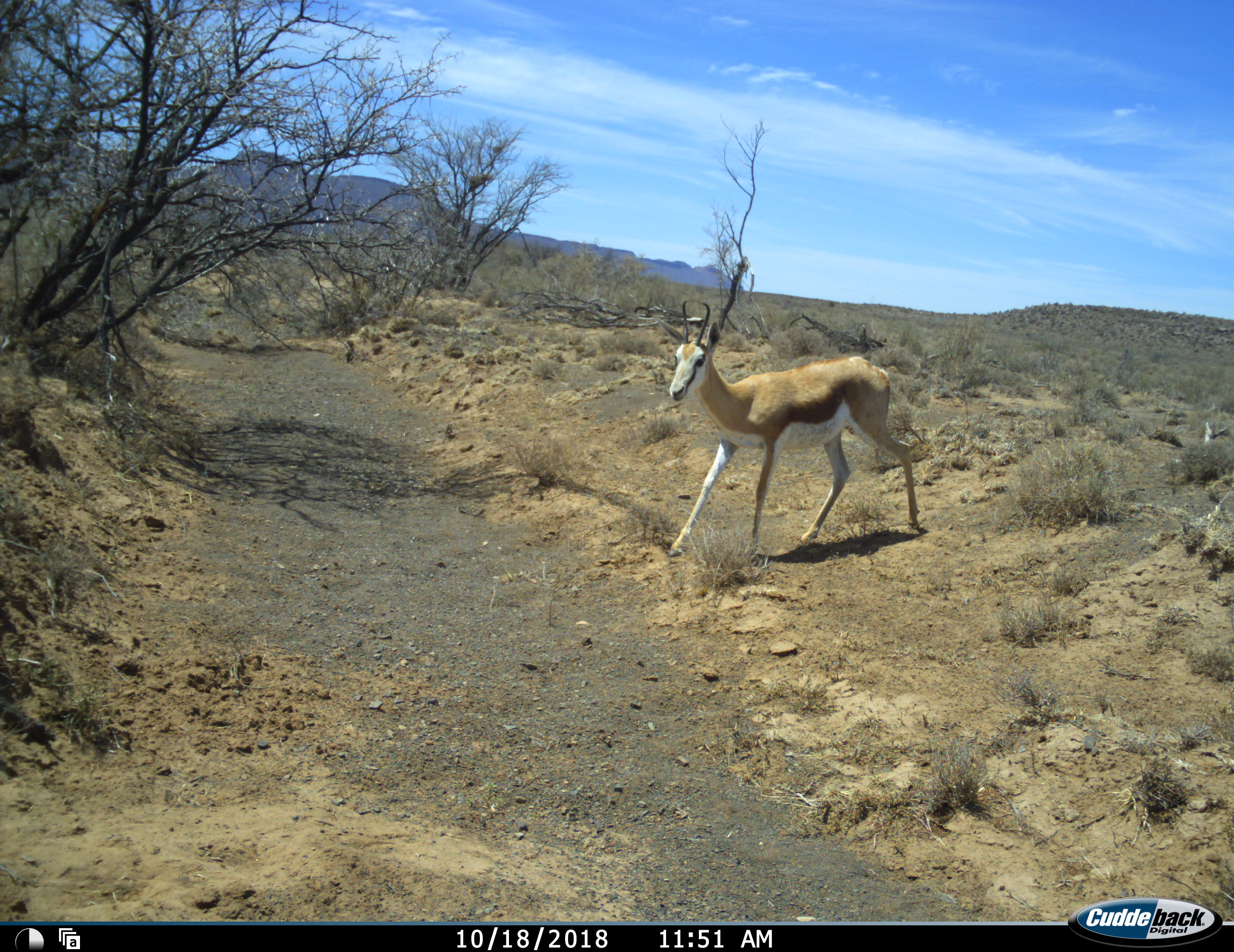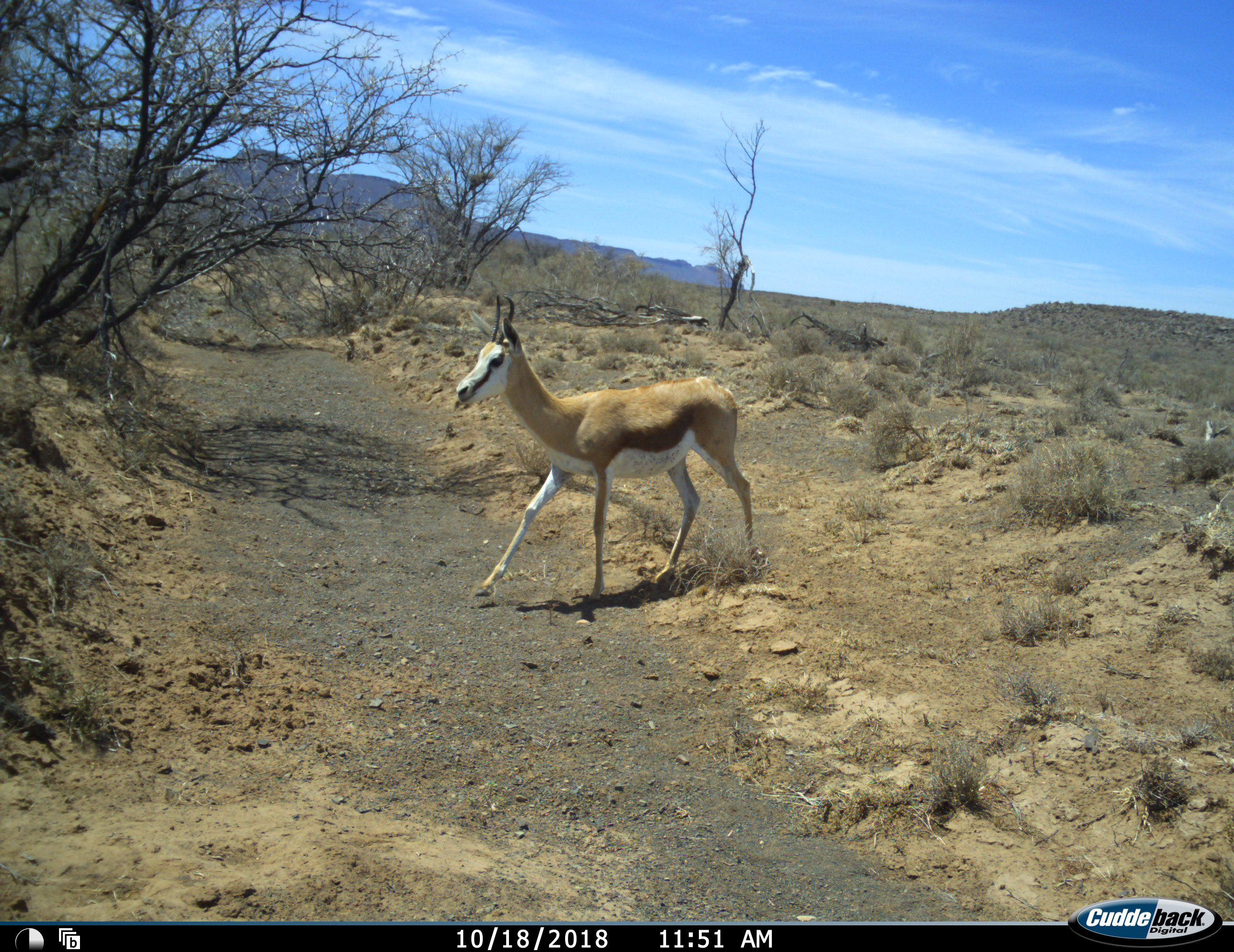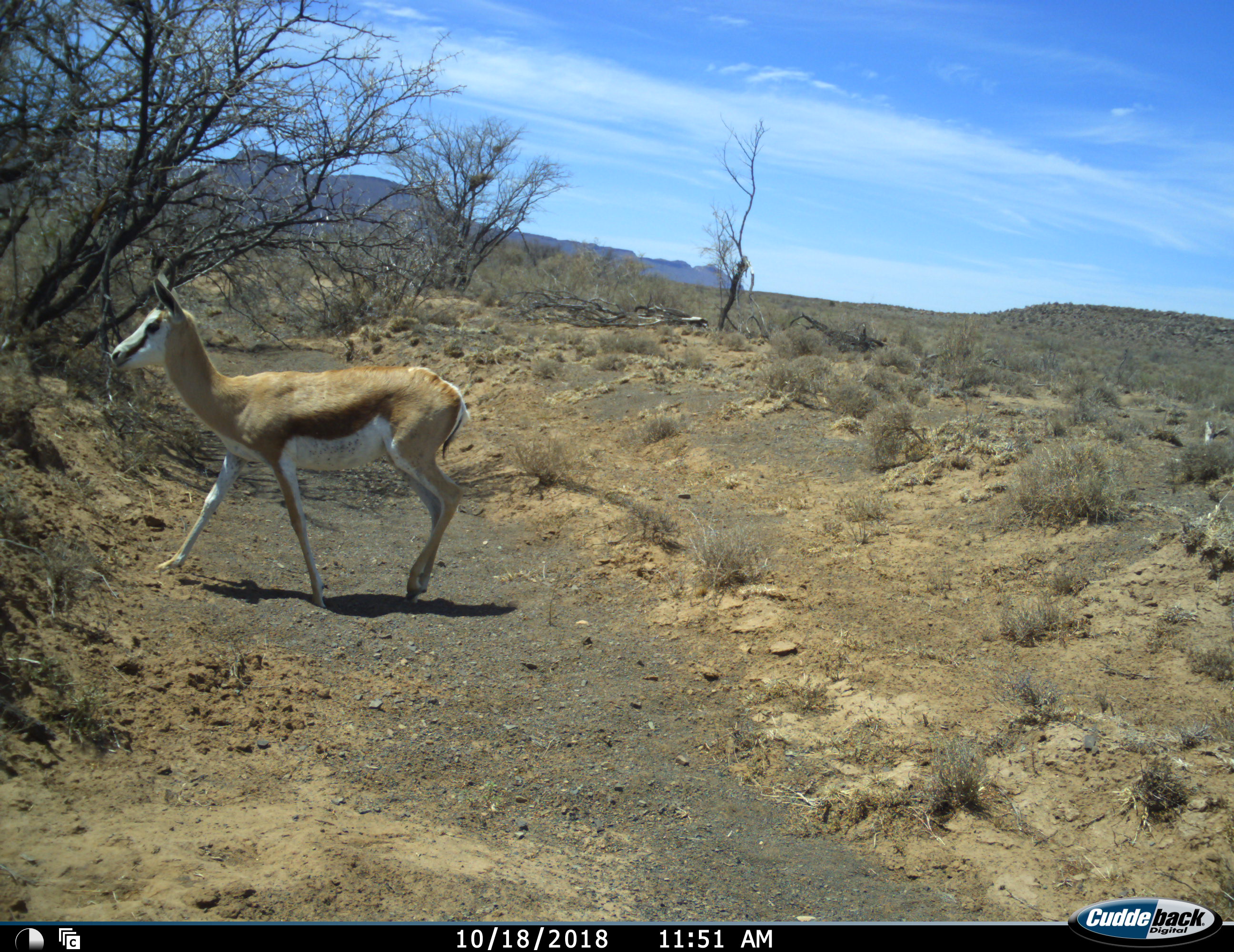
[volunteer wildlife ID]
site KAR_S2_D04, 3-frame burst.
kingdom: Animalia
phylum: Chordata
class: Mammalia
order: Artiodactyla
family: Bovidae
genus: Antidorcas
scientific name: Antidorcas marsupialis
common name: springbok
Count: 1.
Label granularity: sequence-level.